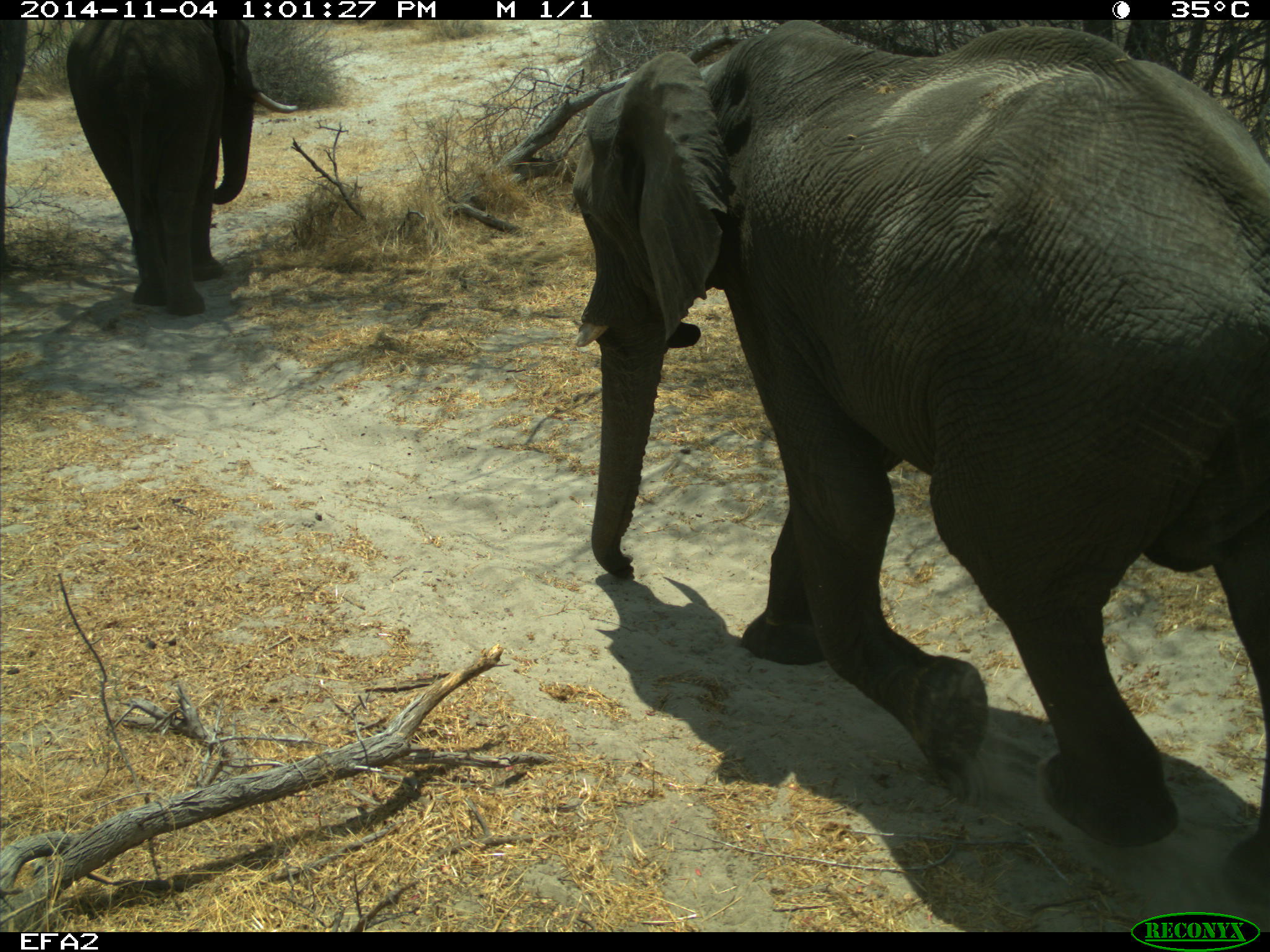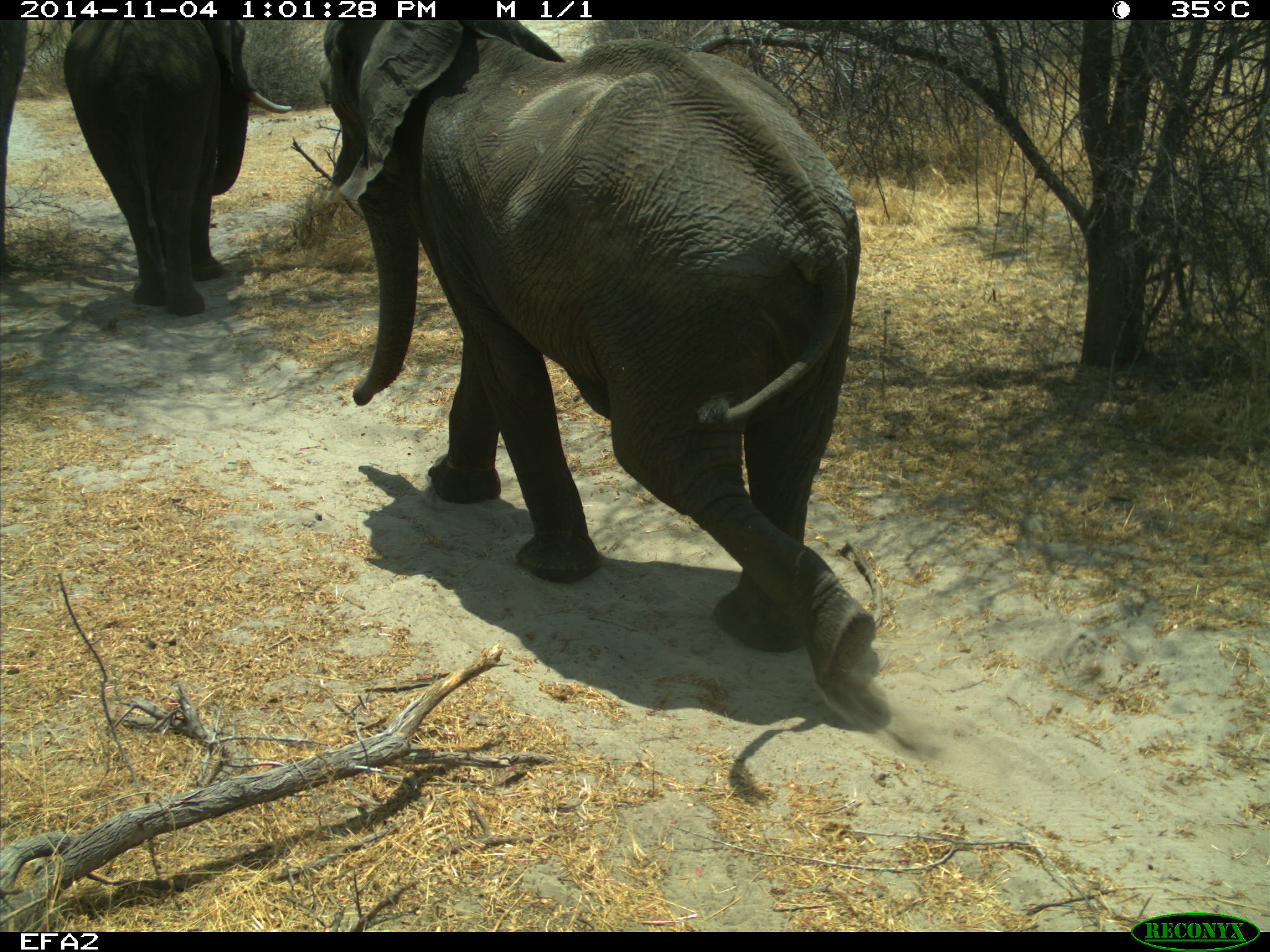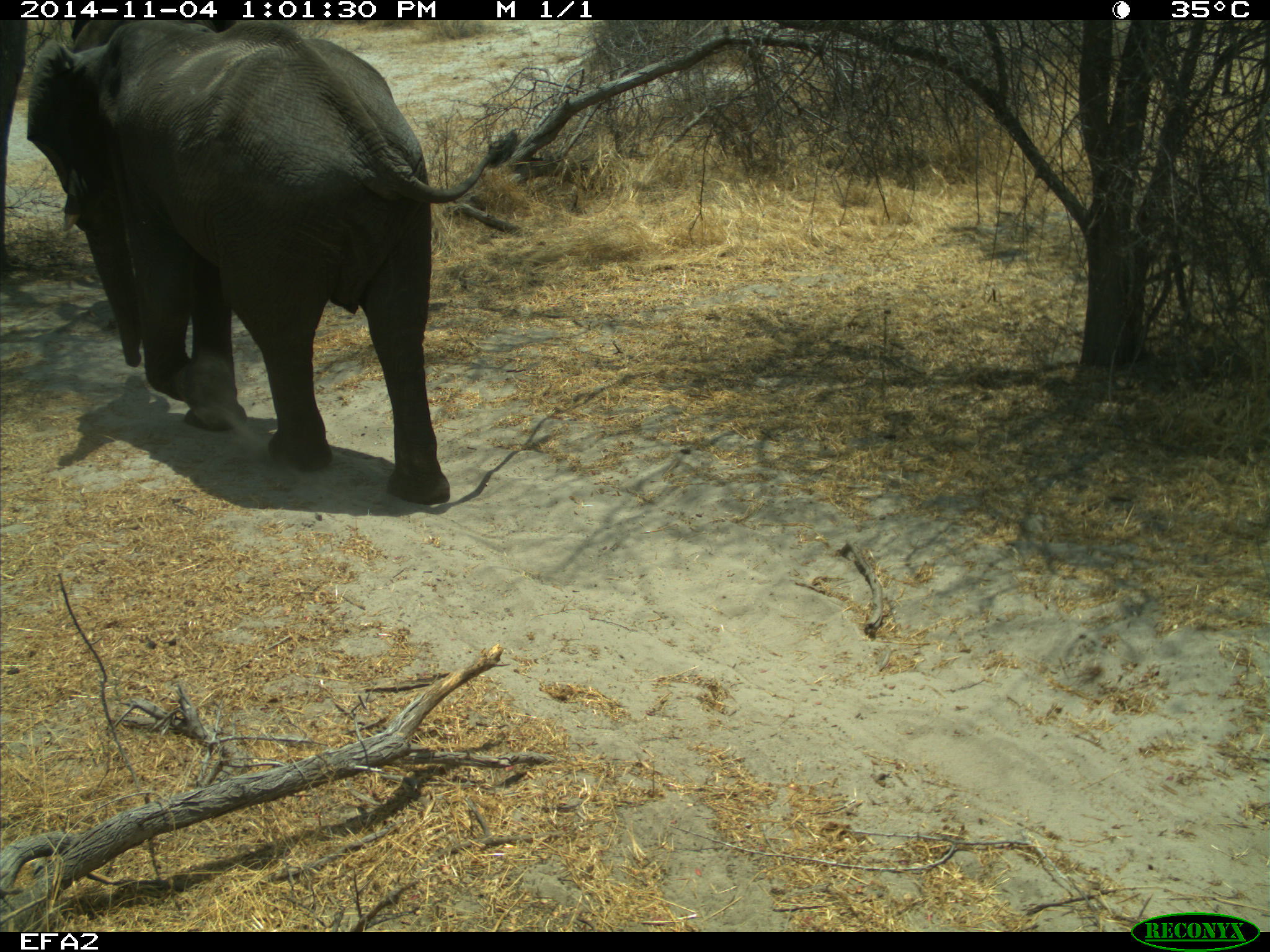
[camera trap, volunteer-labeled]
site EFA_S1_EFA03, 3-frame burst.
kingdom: Animalia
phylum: Chordata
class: Mammalia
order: Proboscidea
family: Elephantidae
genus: Loxodonta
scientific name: Loxodonta africana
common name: african bush elephant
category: elephant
Elephant (african bush elephant) (Loxodonta africana), count 2. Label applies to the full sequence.